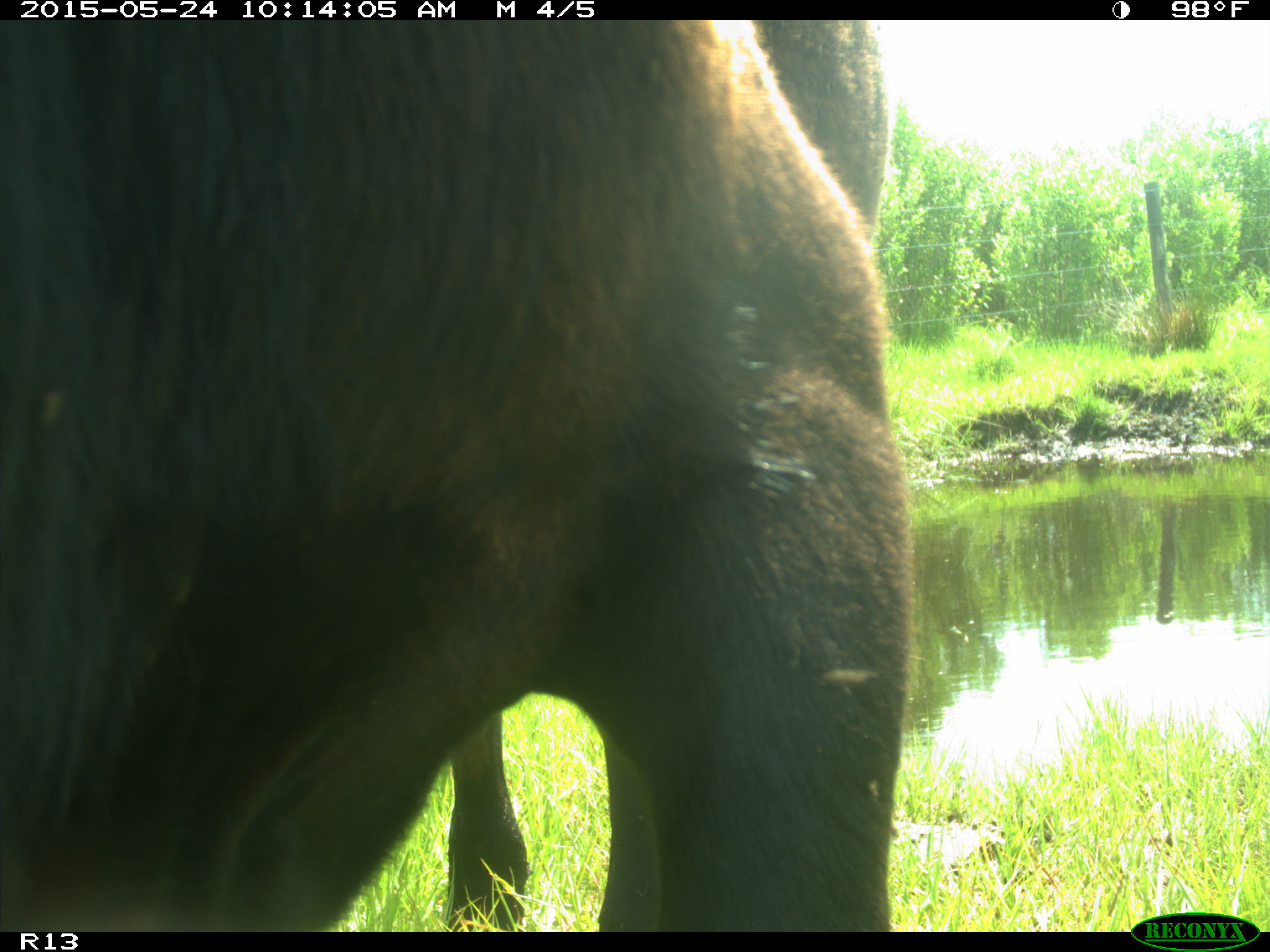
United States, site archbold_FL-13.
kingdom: Animalia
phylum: Chordata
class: Mammalia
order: Artiodactyla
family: Bovidae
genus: Bos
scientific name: Bos taurus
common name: domestic cow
Bos taurus (domestic cow).